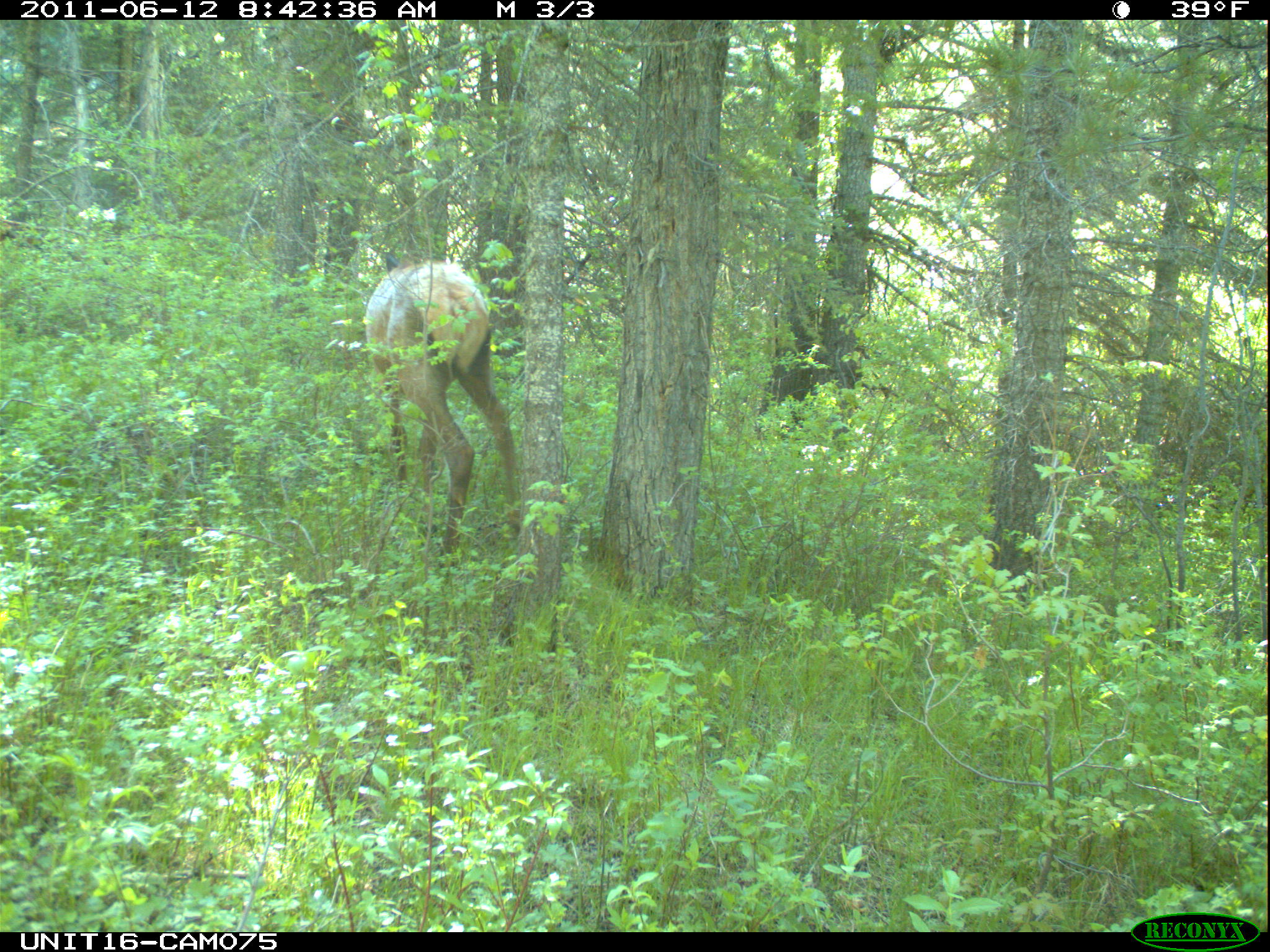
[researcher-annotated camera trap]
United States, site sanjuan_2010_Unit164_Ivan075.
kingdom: Animalia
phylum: Chordata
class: Mammalia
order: Artiodactyla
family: Cervidae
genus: Cervus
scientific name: Cervus elaphus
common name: red deer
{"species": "Cervus elaphus (red deer)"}